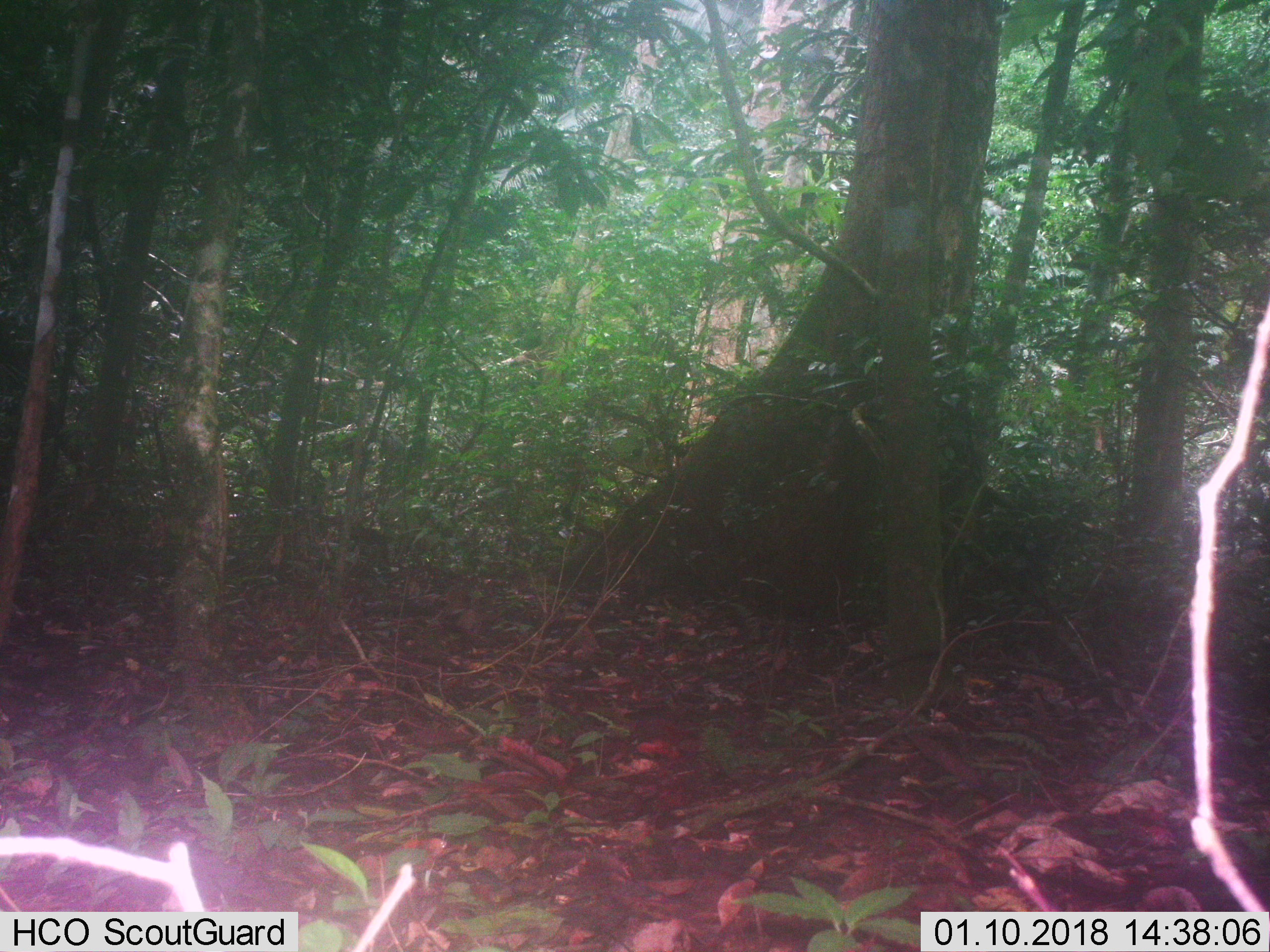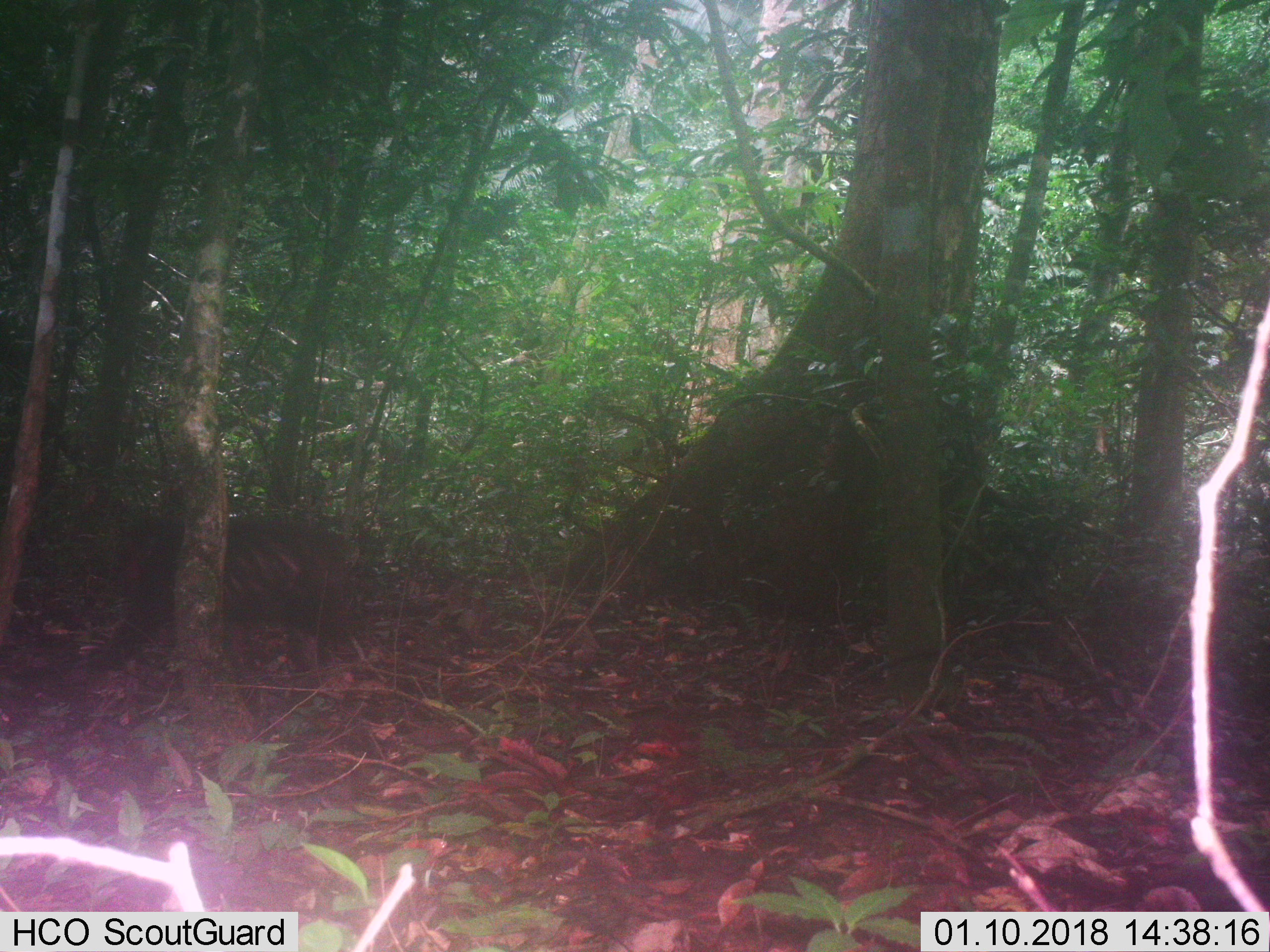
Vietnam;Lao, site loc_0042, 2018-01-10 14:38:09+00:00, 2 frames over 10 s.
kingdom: Animalia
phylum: Chordata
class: Mammalia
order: Primates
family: Cercopithecidae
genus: Macaca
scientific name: Macaca arctoides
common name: stump-tailed macaque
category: stump tailed macaque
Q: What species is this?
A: Stump tailed macaque (stump-tailed macaque) (Macaca arctoides).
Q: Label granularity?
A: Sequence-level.